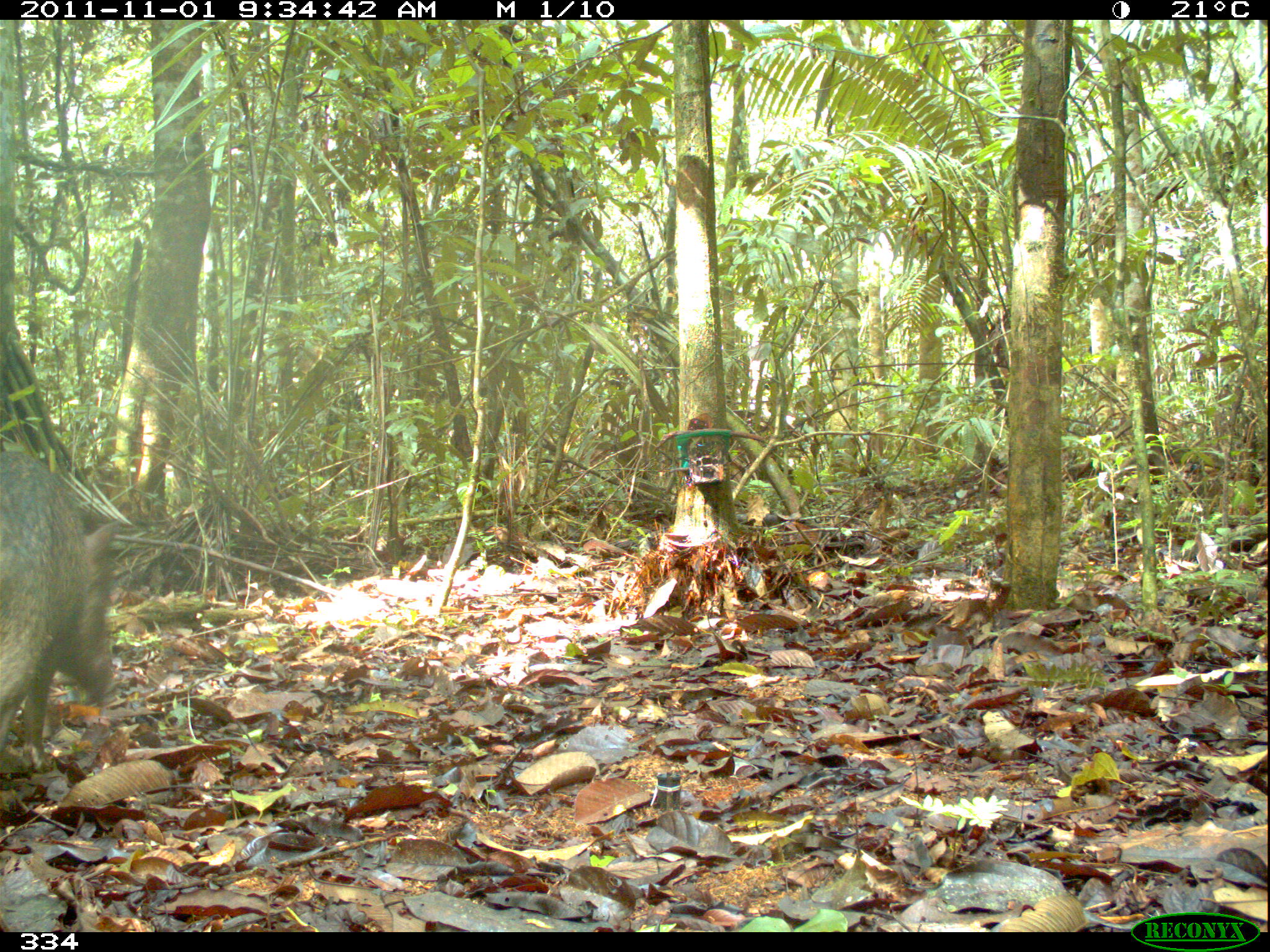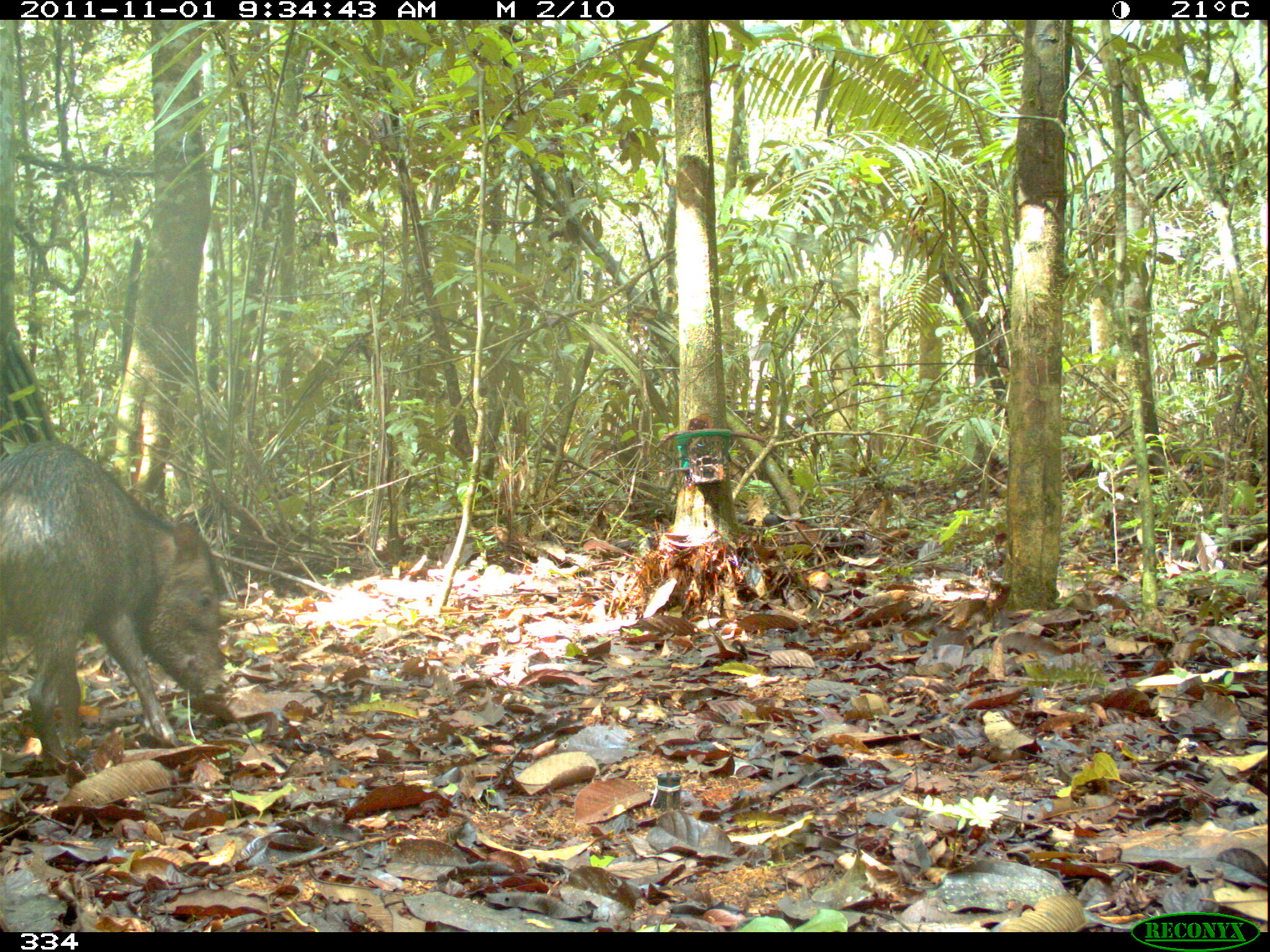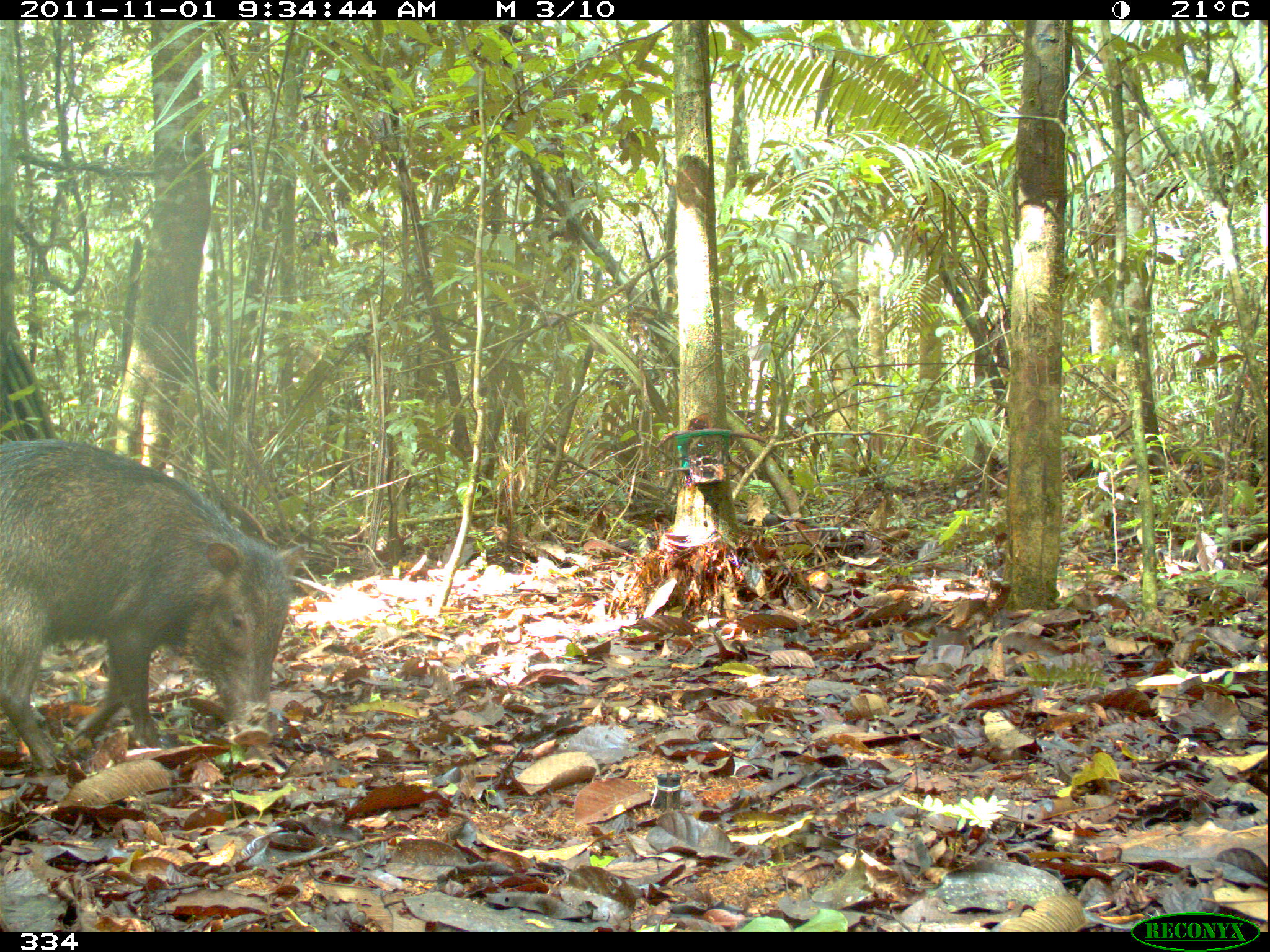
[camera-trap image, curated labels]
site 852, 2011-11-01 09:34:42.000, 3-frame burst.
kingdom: Animalia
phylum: Chordata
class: Mammalia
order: Artiodactyla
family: Tayassuidae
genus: Tayassu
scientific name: Tayassu pecari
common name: white-lipped peccary